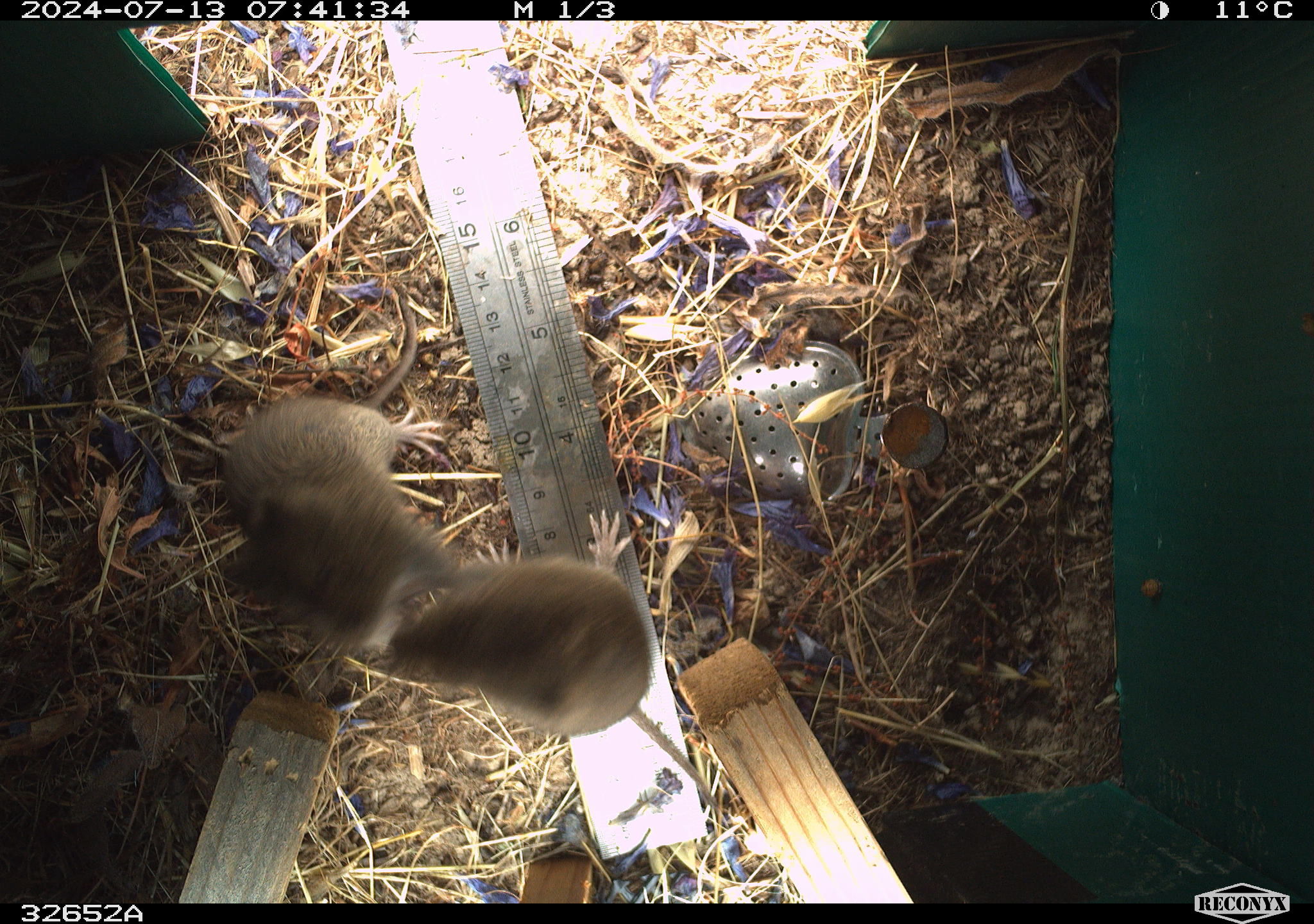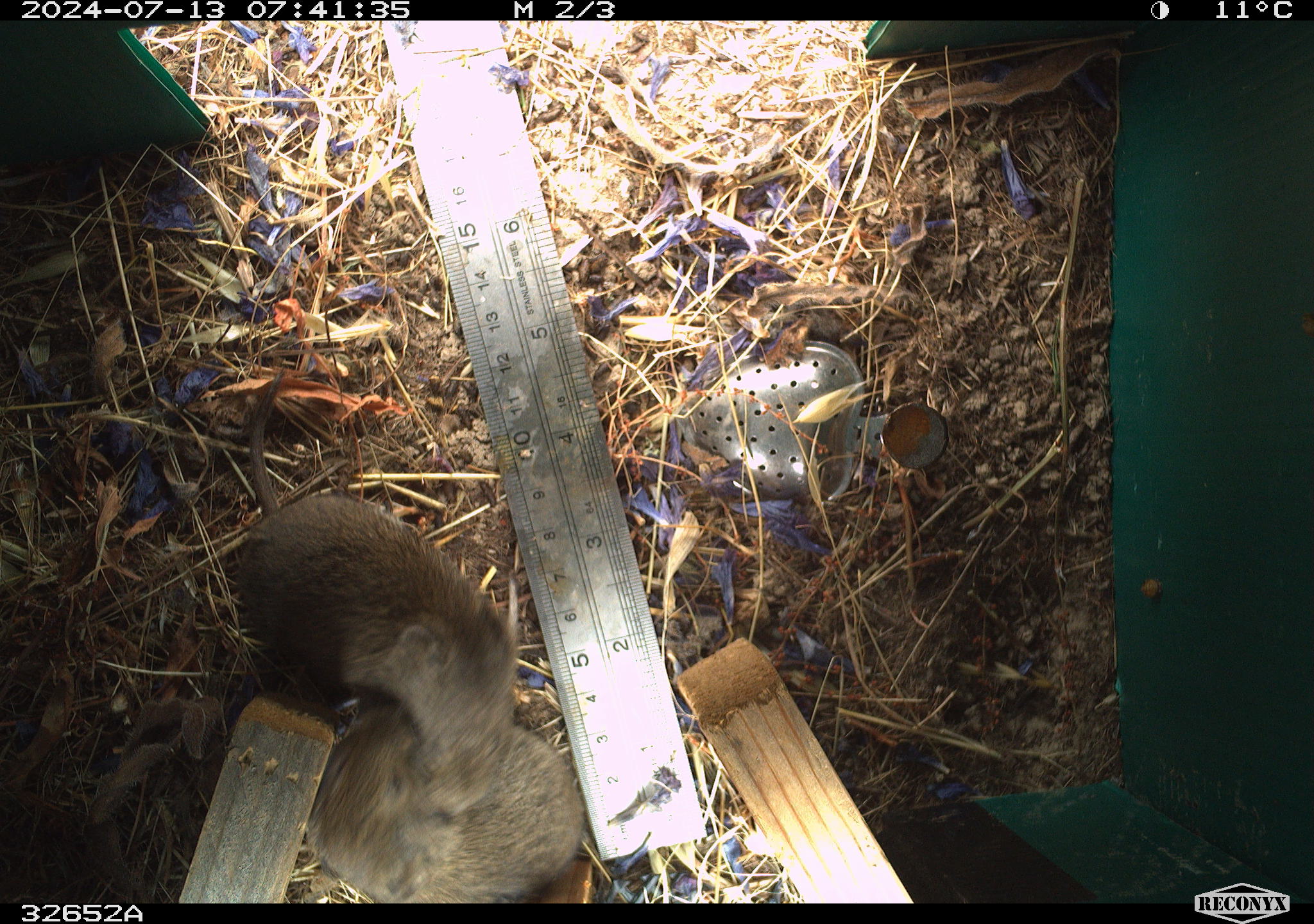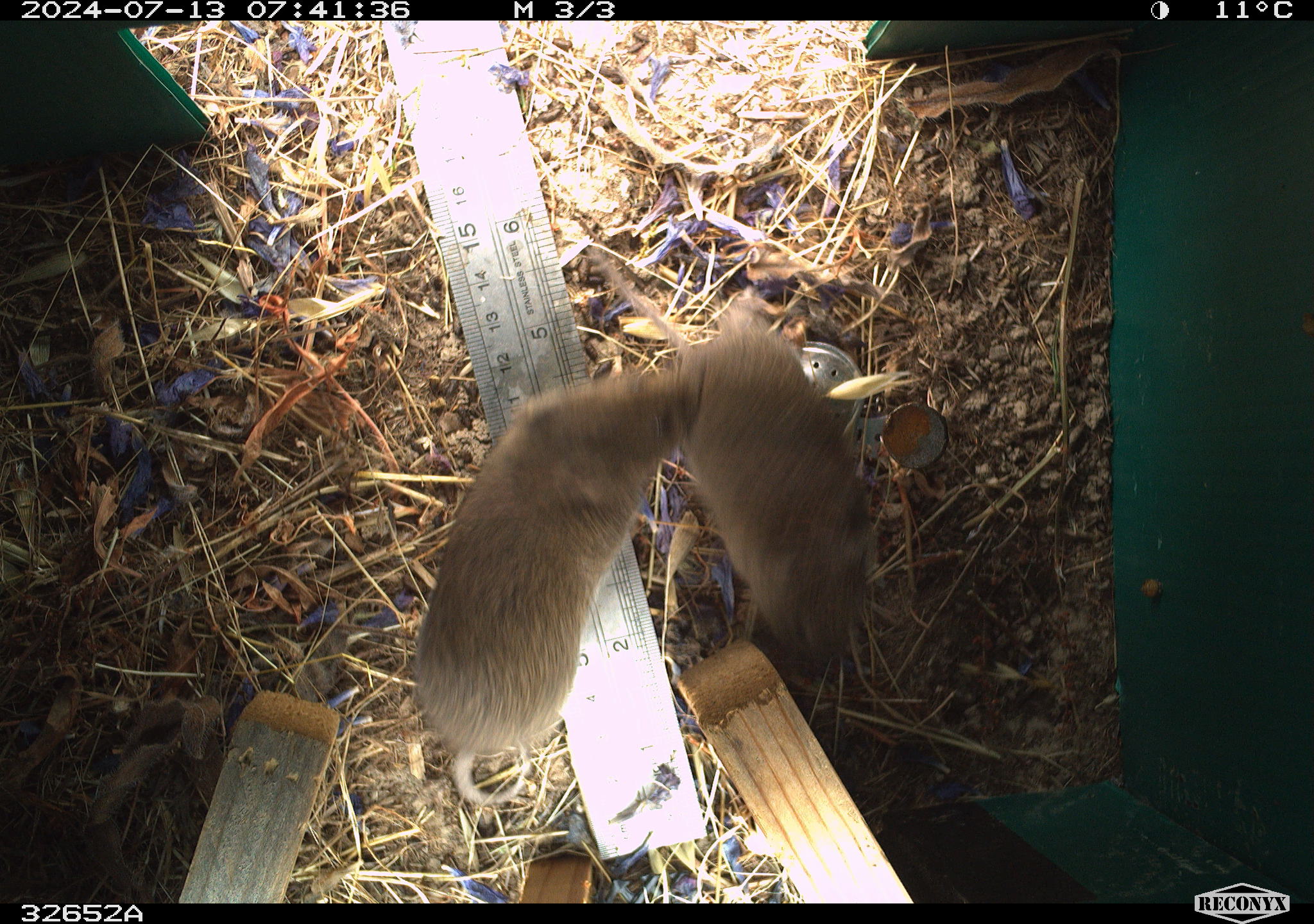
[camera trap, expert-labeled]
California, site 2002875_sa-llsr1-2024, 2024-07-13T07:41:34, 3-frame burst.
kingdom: Animalia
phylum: Chordata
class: Mammalia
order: Rodentia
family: Cricetidae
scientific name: Arvicolinae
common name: voles, lemmings, and muskrats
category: arvicolinae subfamily